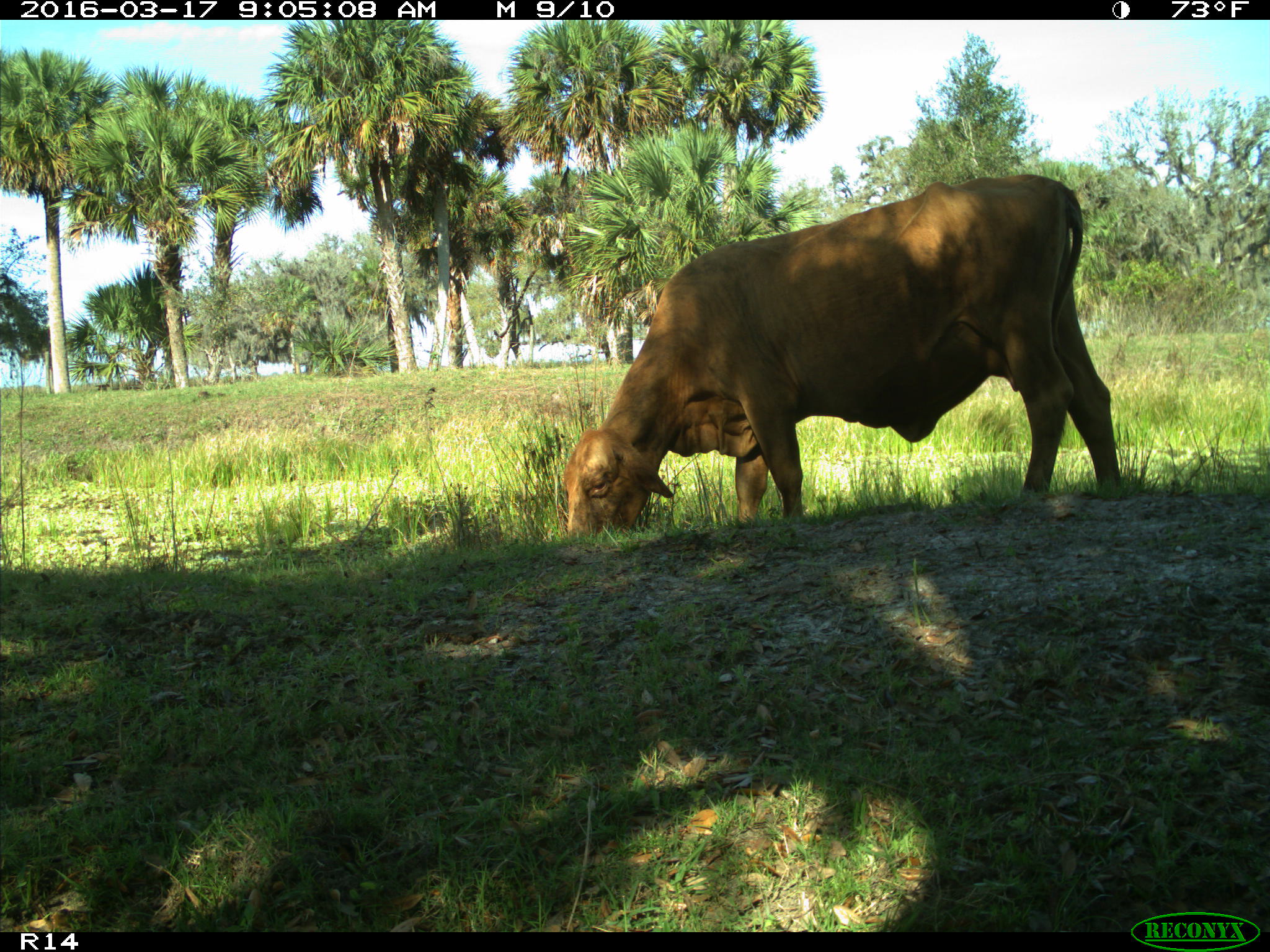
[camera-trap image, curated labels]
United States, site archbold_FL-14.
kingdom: Animalia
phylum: Chordata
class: Mammalia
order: Artiodactyla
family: Bovidae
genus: Bos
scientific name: Bos taurus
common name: domestic cow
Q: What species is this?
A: Bos taurus (domestic cow).